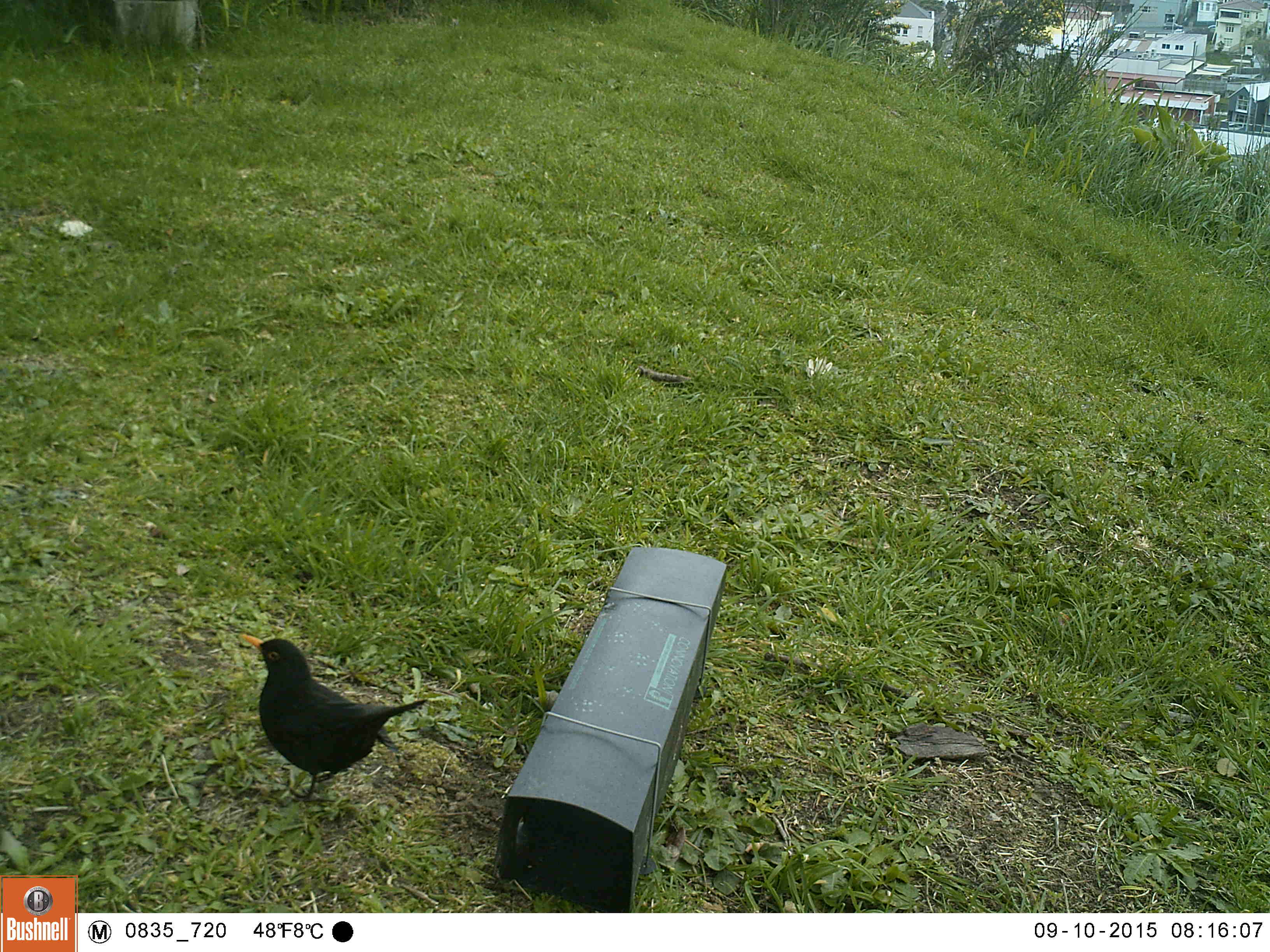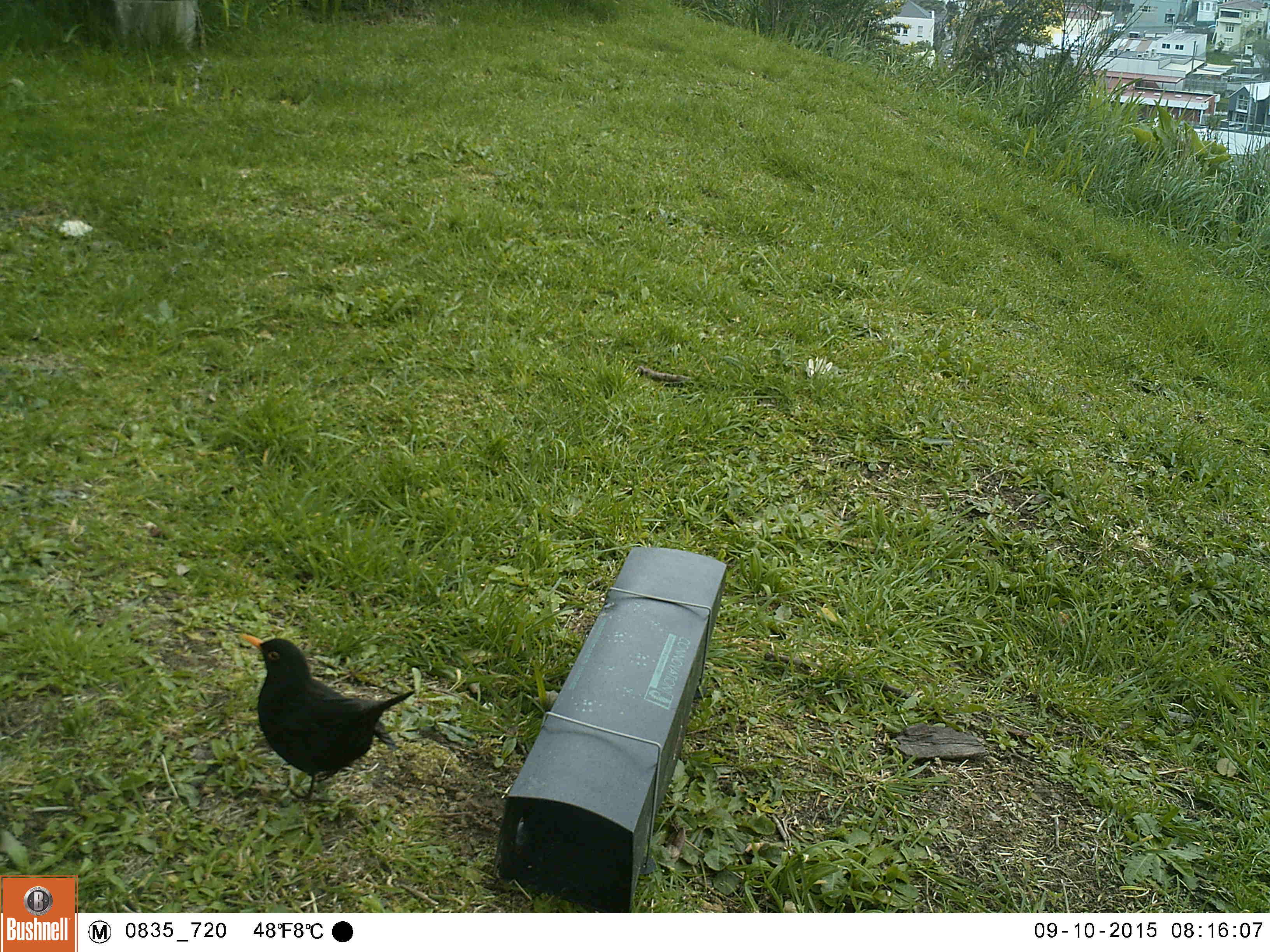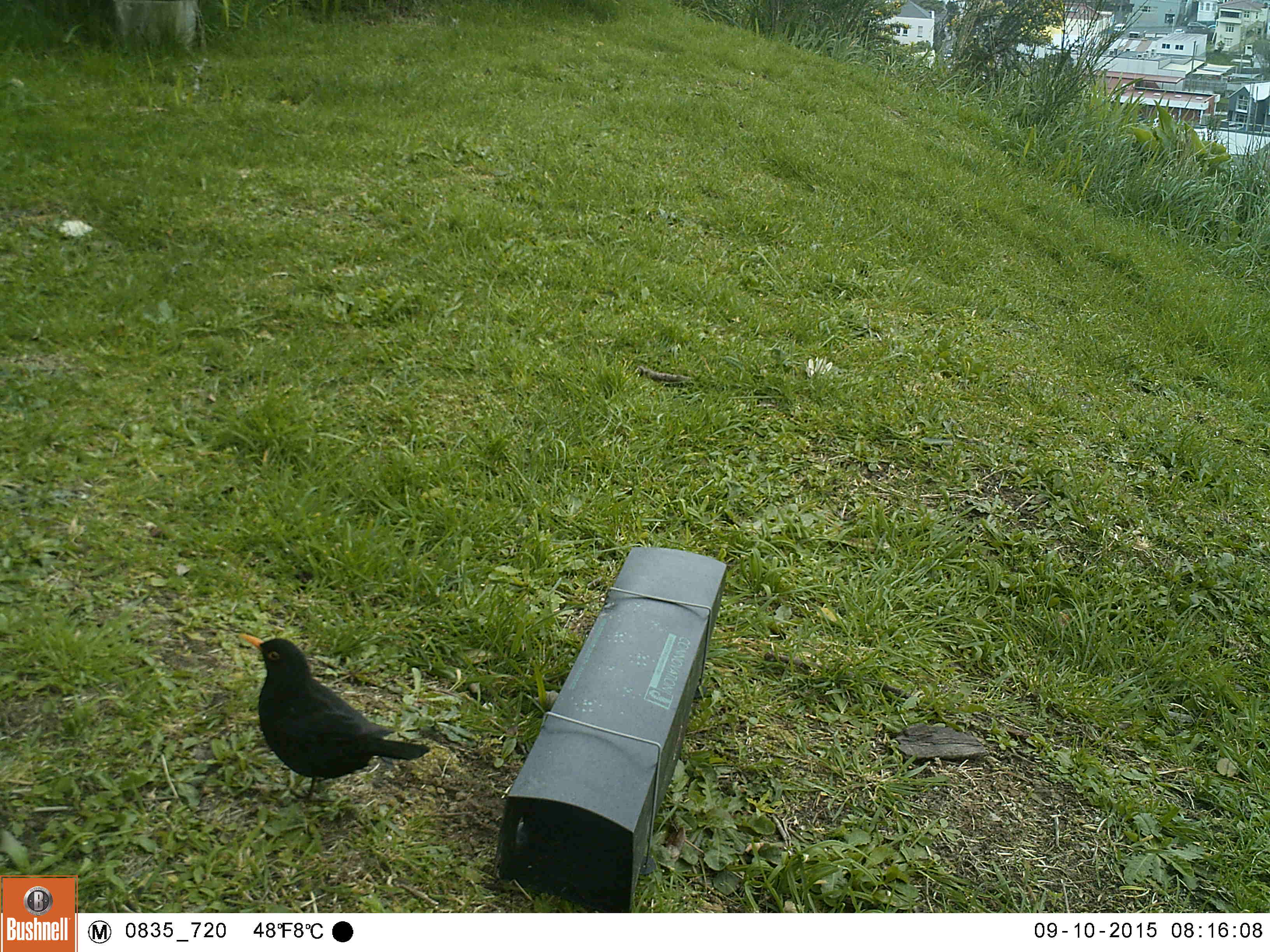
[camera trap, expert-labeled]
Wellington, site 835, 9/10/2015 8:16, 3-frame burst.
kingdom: Animalia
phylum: Chordata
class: Aves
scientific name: Aves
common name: bird